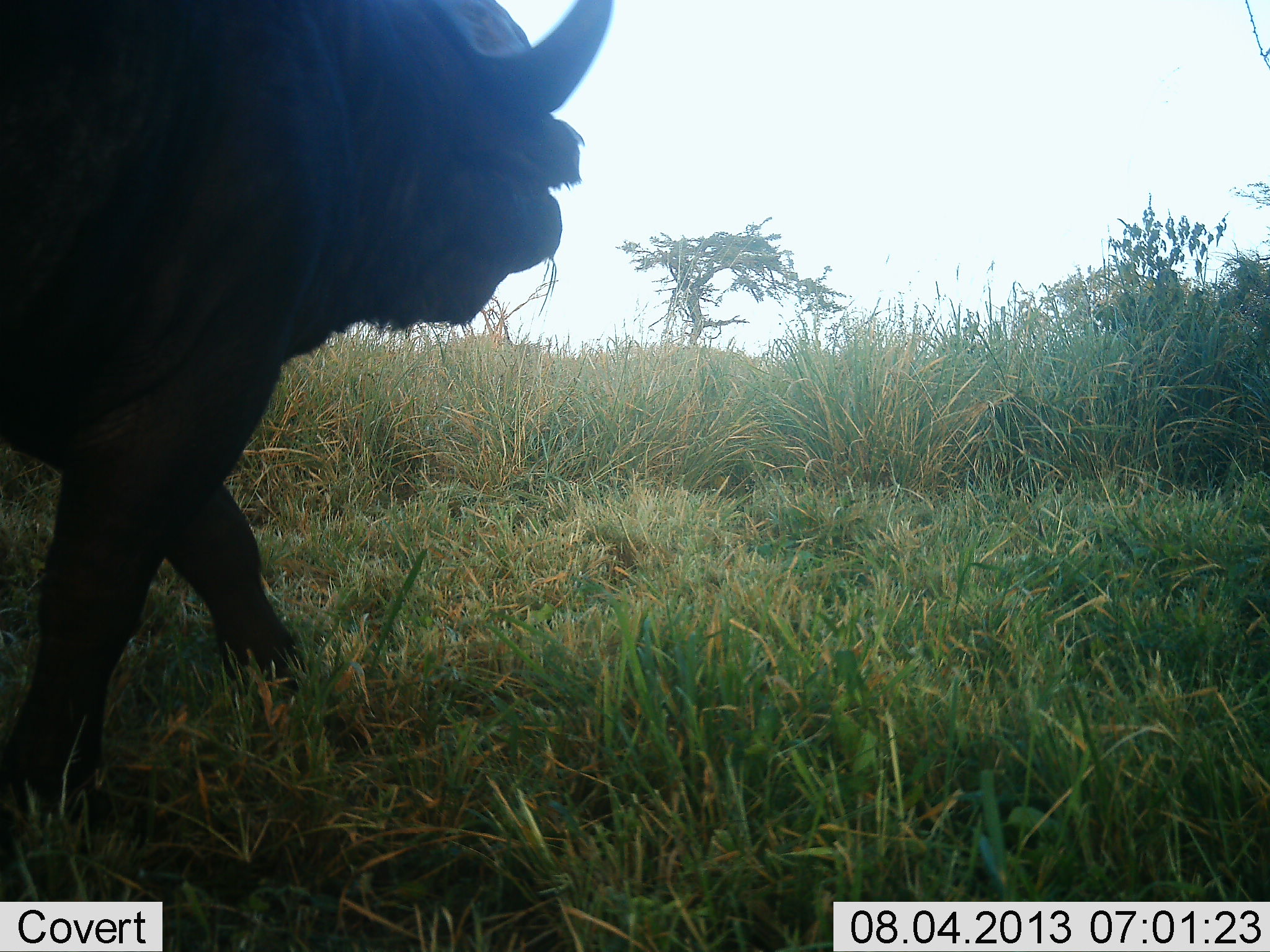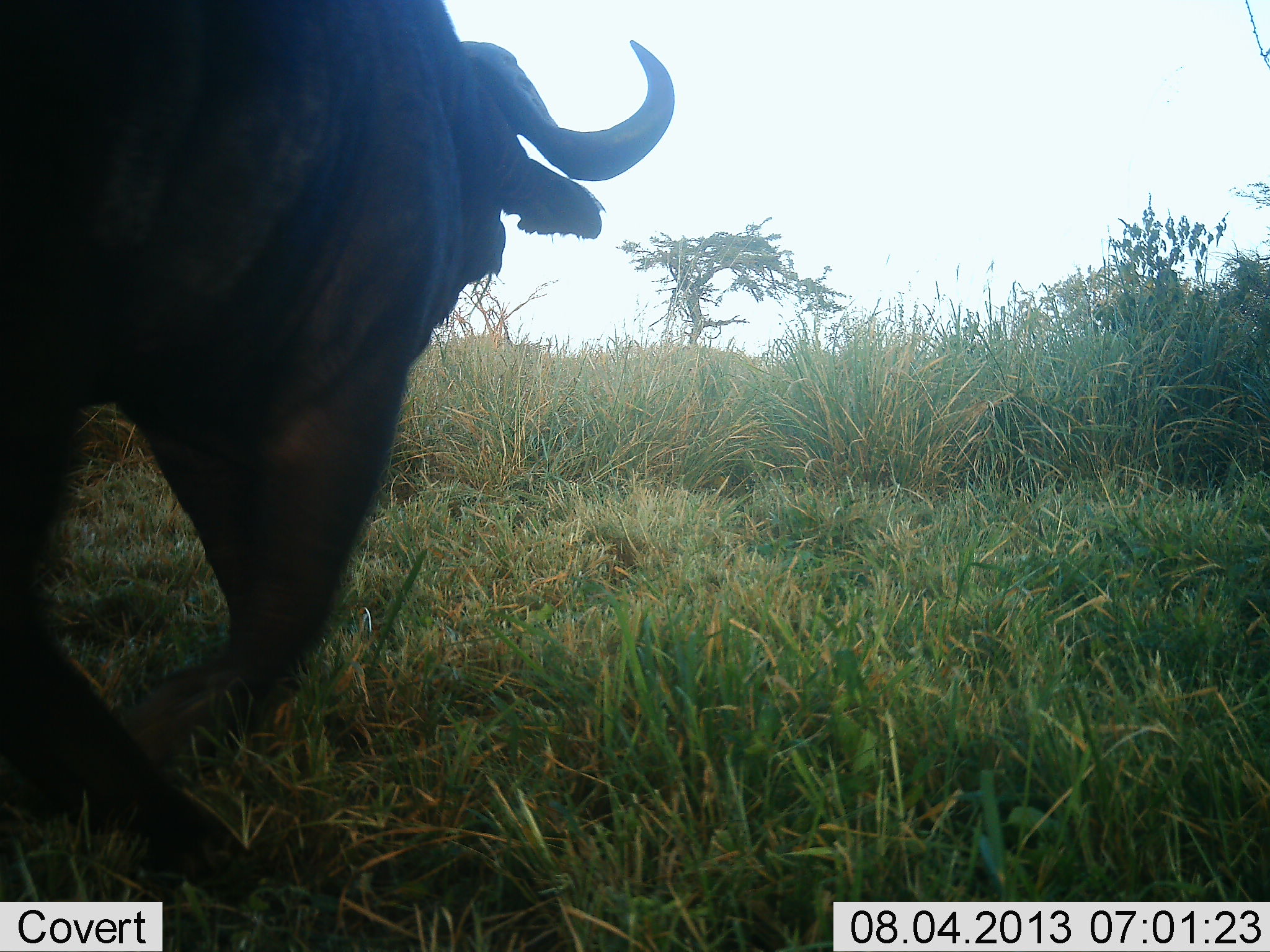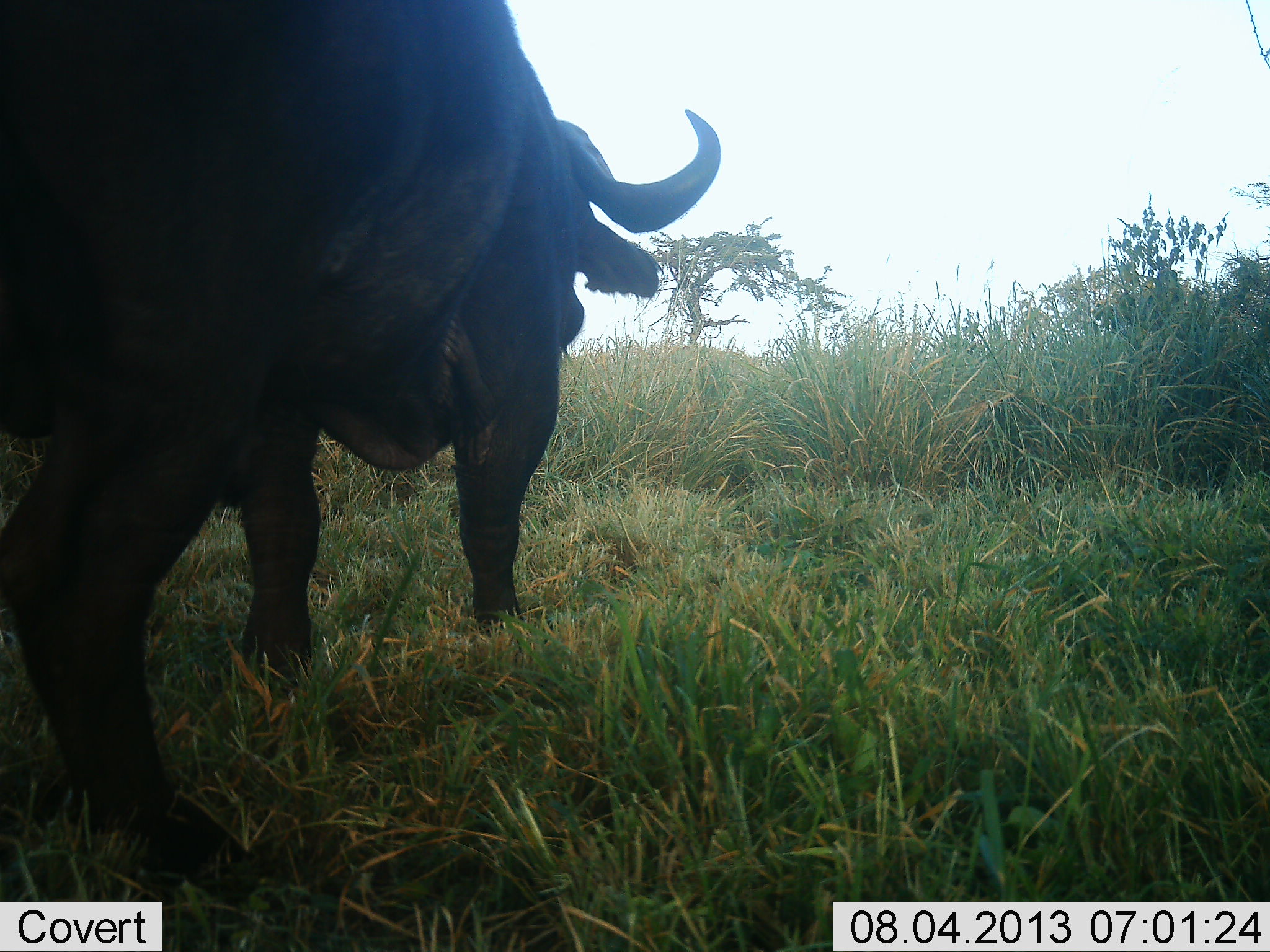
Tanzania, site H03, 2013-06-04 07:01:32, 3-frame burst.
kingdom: Animalia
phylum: Chordata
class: Mammalia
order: Artiodactyla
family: Bovidae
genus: Syncerus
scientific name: Syncerus caffer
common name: cape buffalo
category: buffalo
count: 1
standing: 14%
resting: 0%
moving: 97%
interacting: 0%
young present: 0%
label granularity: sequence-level